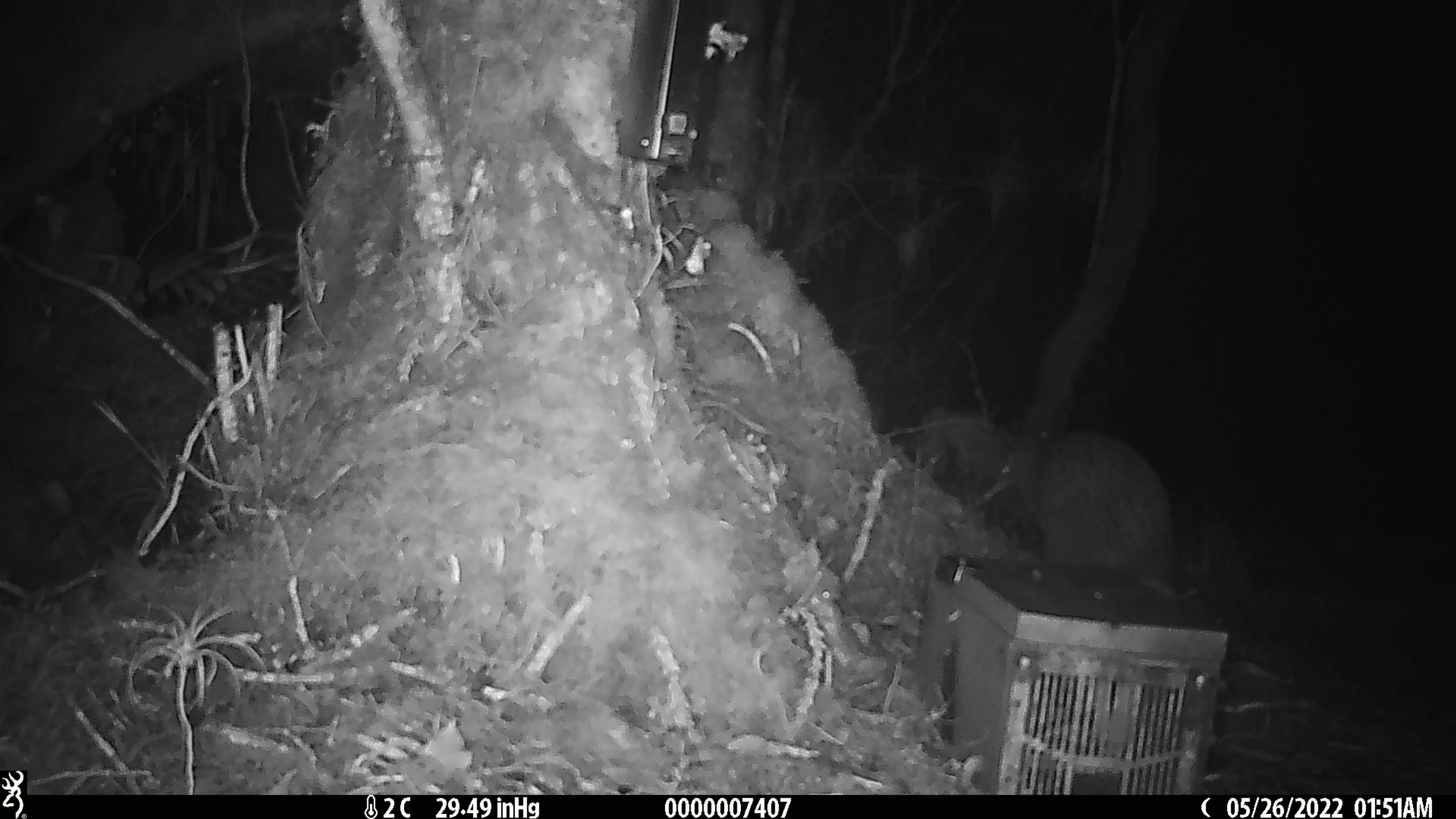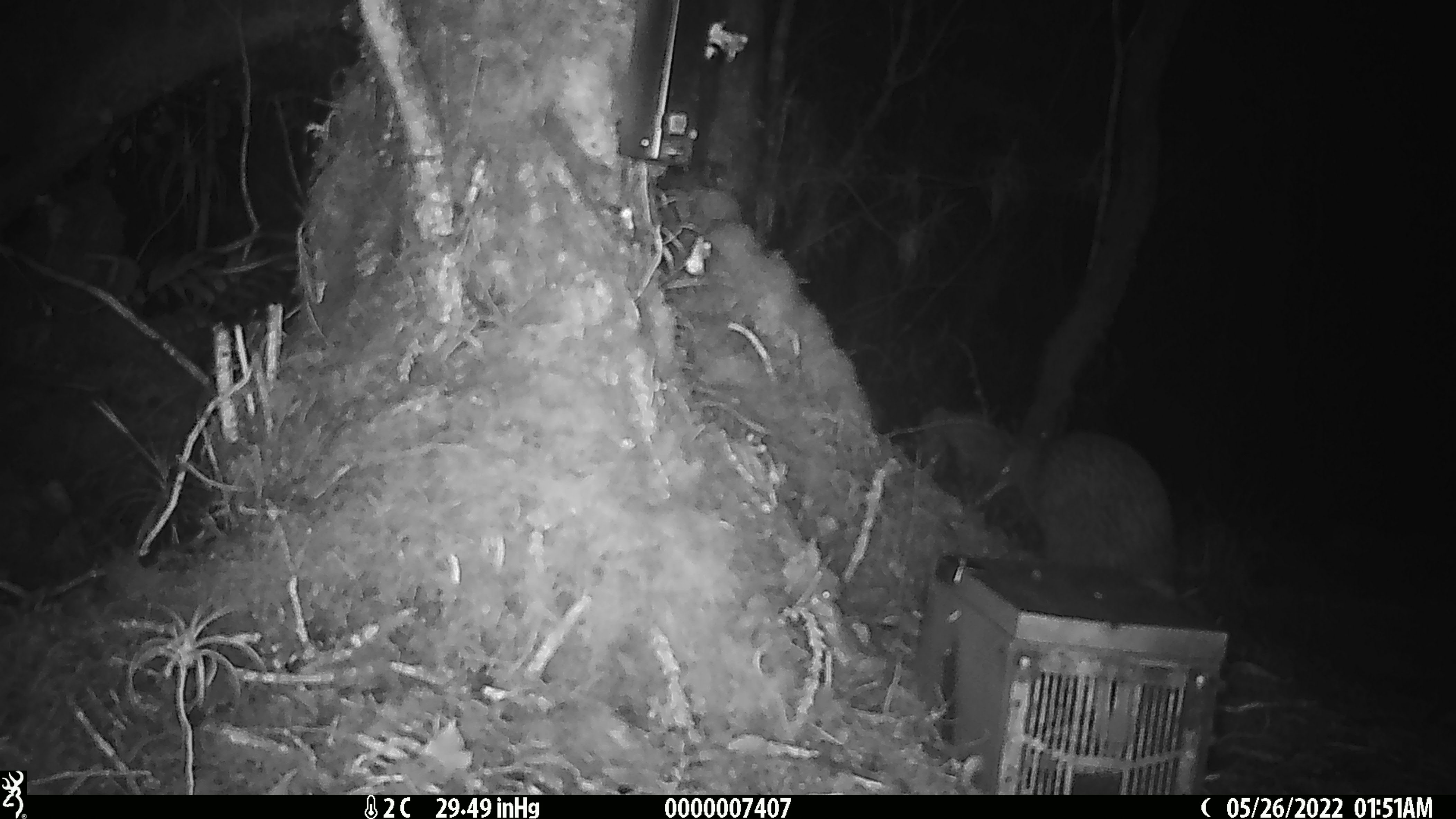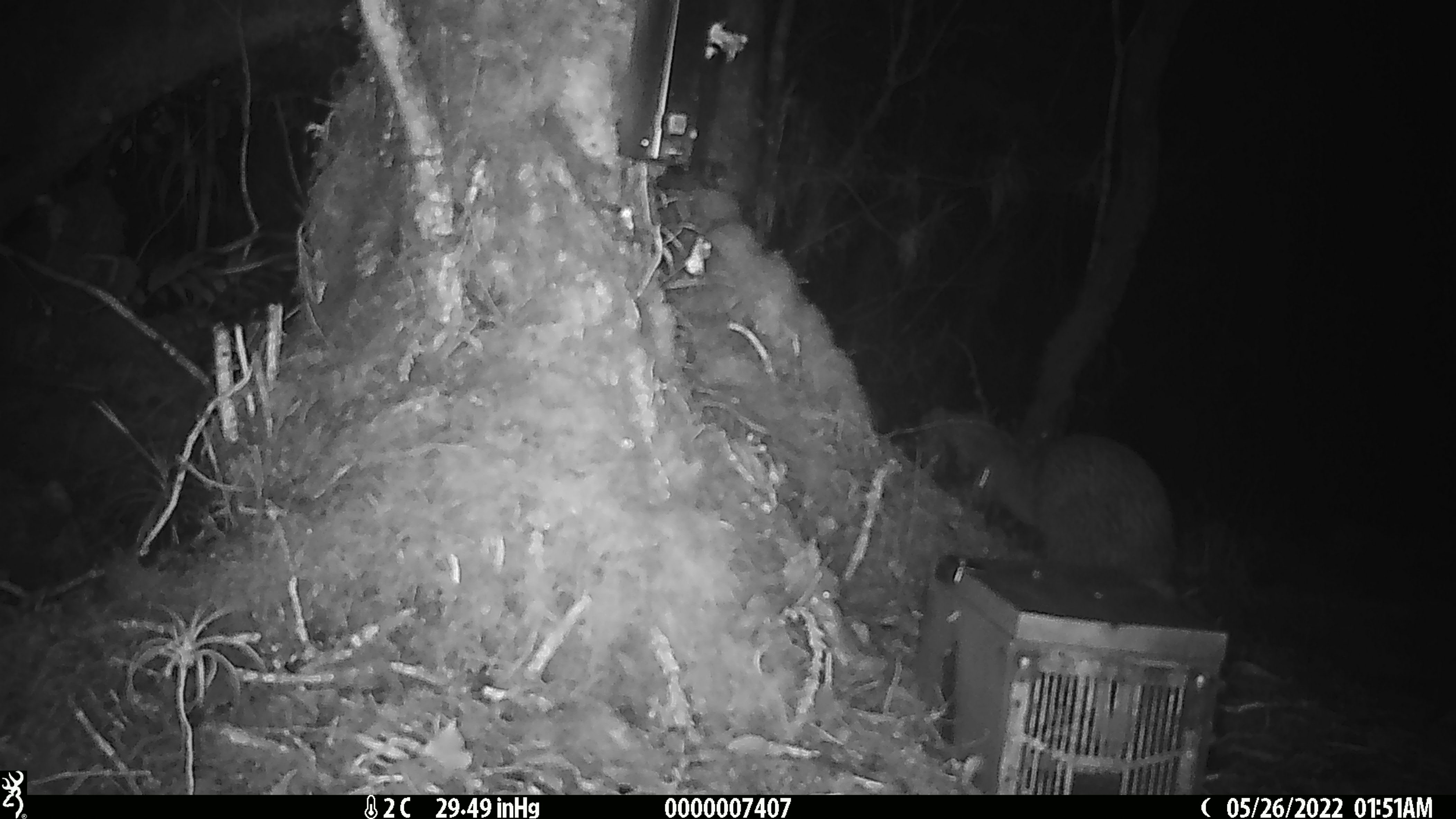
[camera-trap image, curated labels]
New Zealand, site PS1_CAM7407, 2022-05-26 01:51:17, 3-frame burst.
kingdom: Animalia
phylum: Chordata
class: Aves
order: Apterygiformes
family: Apterygidae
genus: Apteryx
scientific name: Apteryx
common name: kiwi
Kiwi (Apteryx).